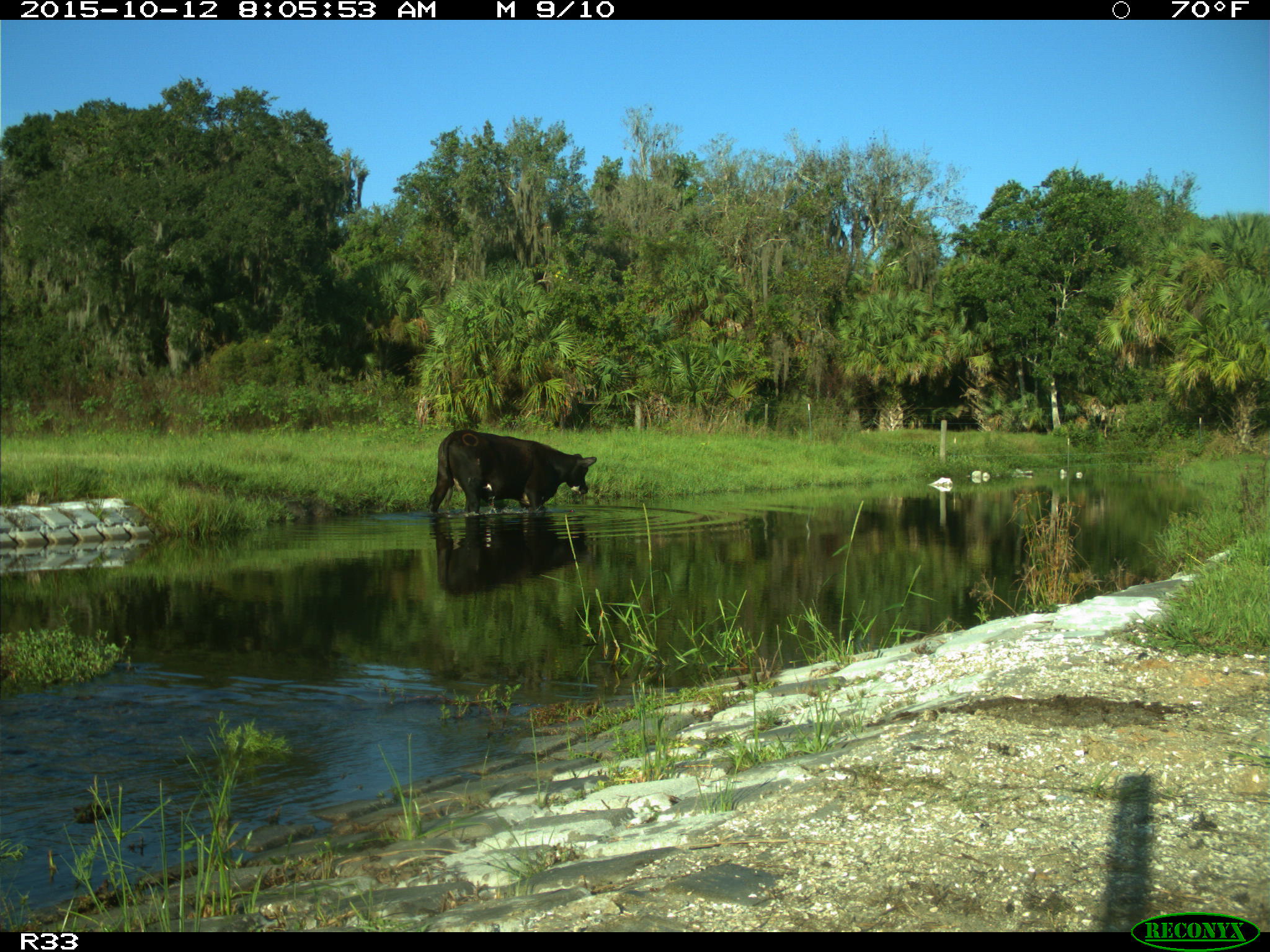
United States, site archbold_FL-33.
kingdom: Animalia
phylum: Chordata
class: Mammalia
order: Artiodactyla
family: Bovidae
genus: Bos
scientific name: Bos taurus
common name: domestic cow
Bos taurus (domestic cow).